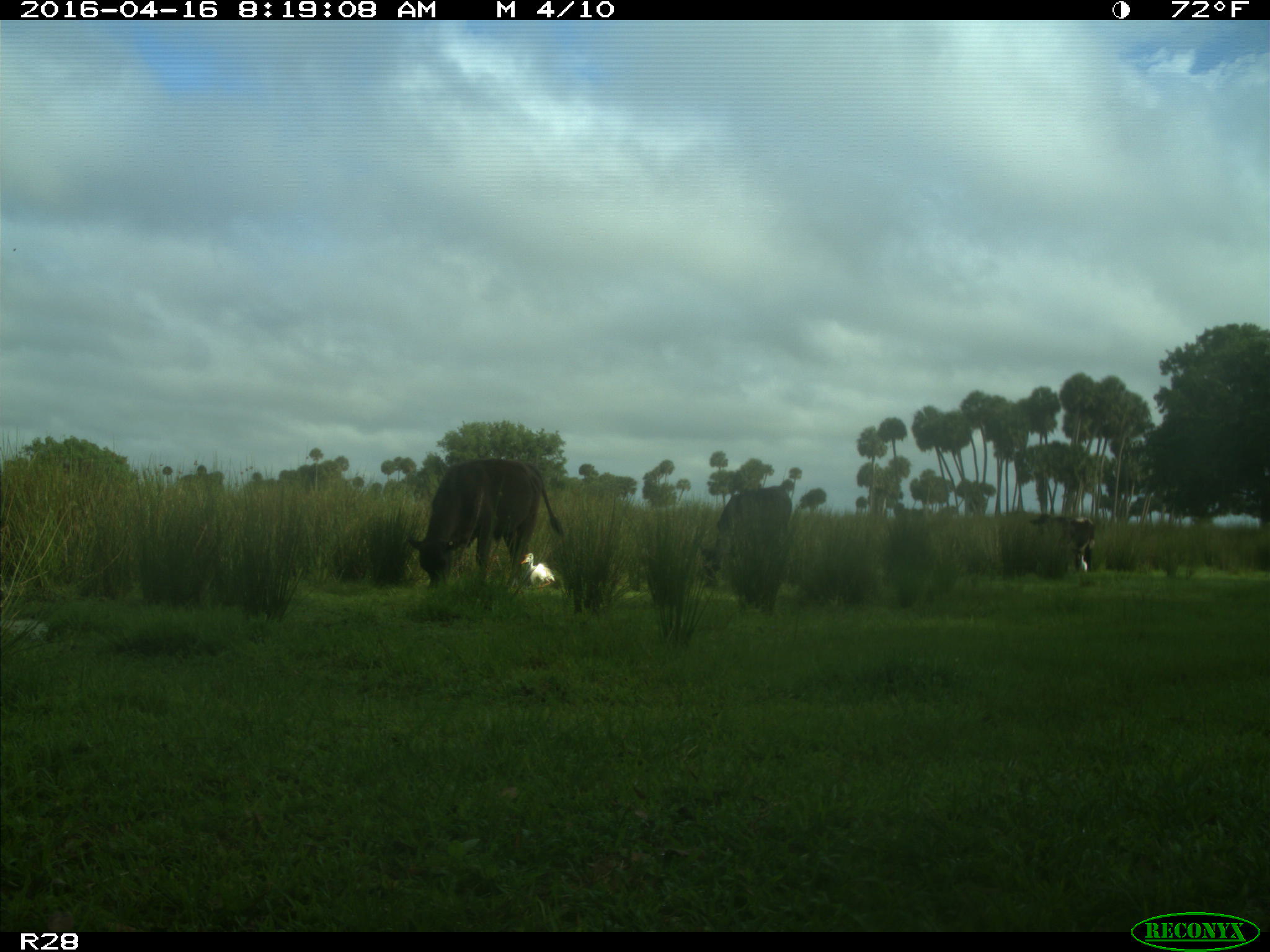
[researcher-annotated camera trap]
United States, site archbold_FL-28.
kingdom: Animalia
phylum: Chordata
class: Mammalia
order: Artiodactyla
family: Bovidae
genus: Bos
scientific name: Bos taurus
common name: domestic cow